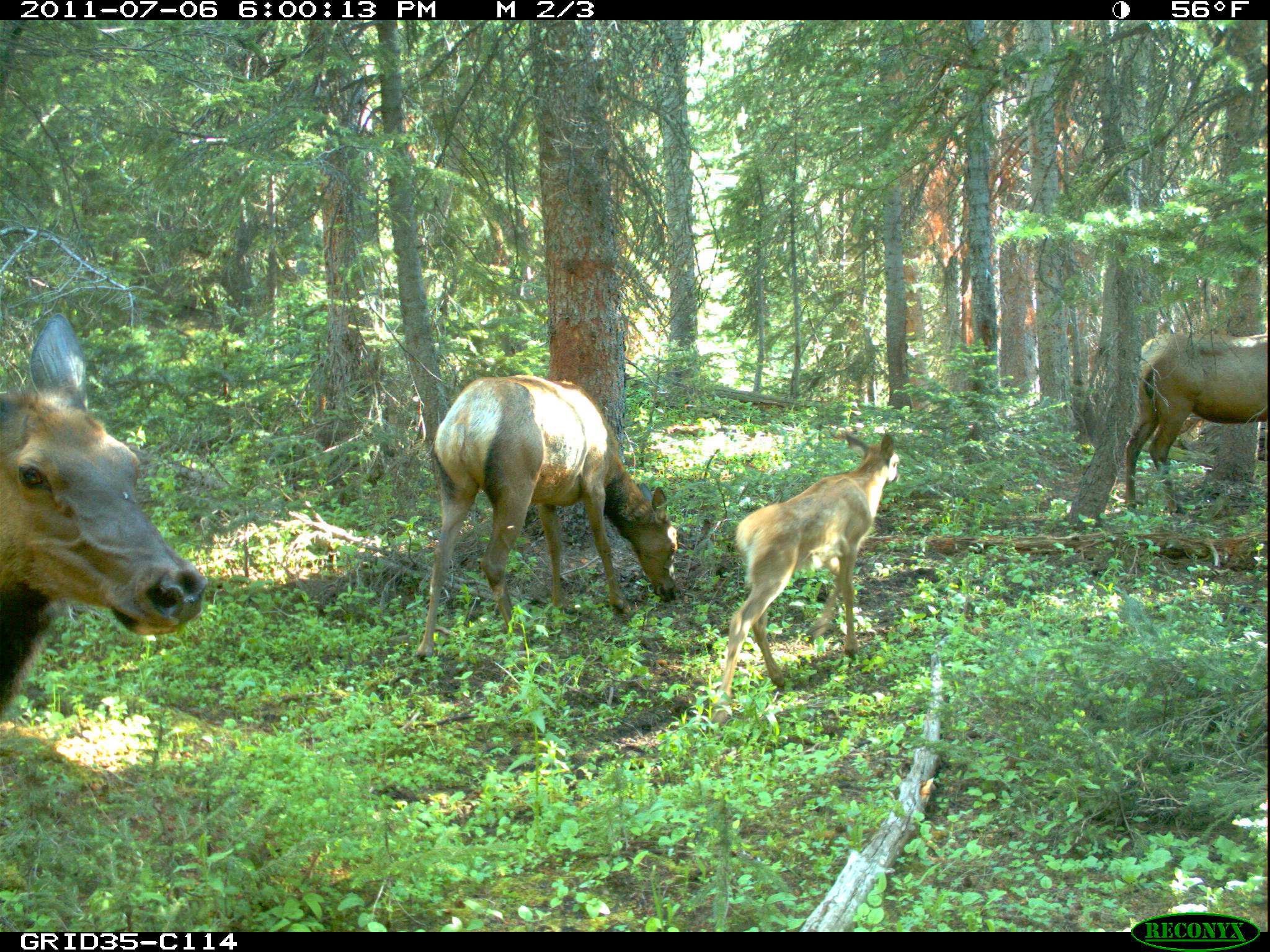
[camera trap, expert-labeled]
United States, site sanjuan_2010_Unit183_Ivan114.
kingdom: Animalia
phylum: Chordata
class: Mammalia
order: Artiodactyla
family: Cervidae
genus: Cervus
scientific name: Cervus elaphus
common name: red deer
Cervus elaphus (red deer).